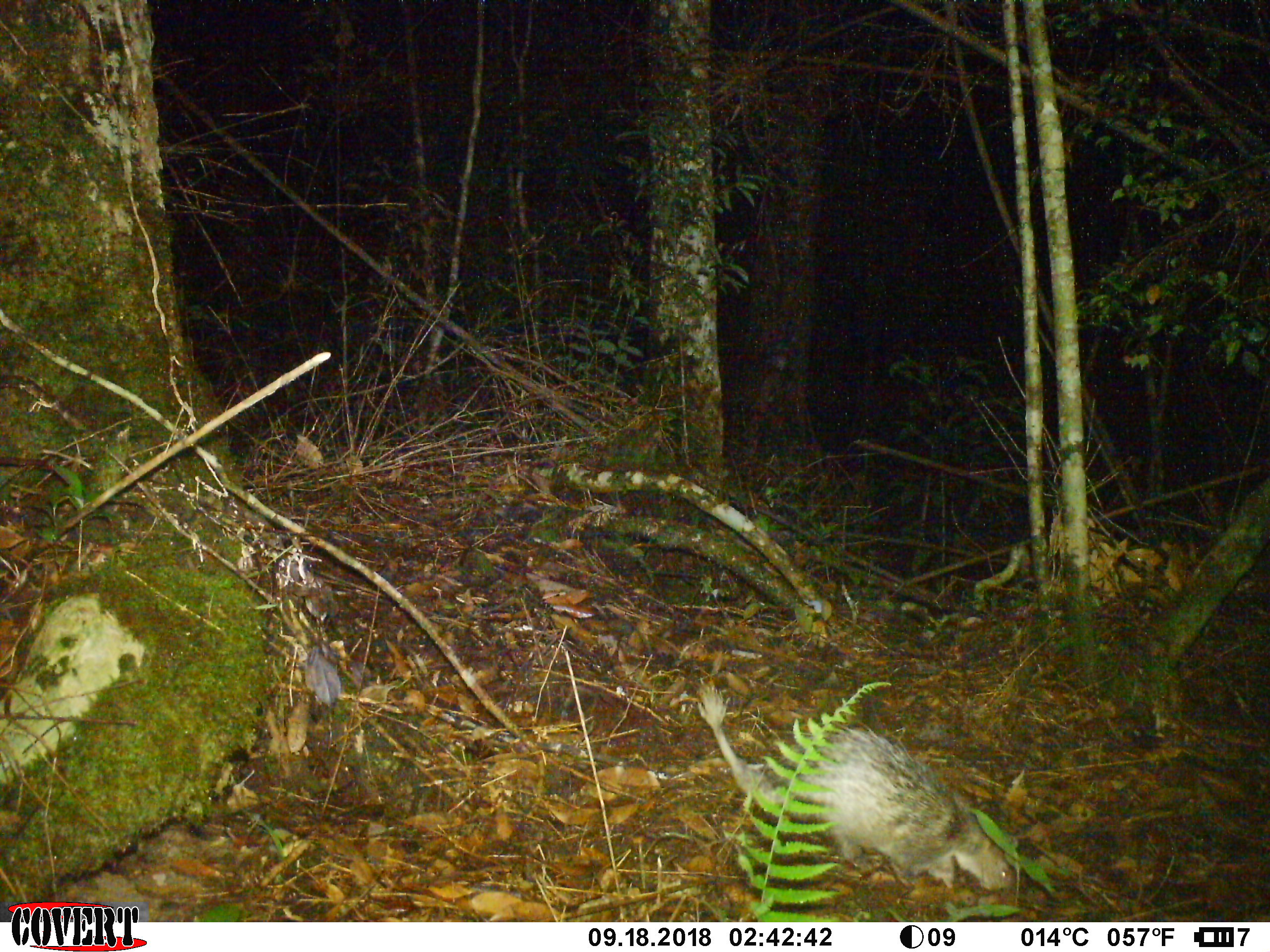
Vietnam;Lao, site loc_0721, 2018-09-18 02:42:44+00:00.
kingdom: Animalia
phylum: Chordata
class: Mammalia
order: Rodentia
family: Hystricidae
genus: Atherurus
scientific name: Atherurus macrourus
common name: asiatic brush-tailed porcupine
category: asiatic brush tailed porcupine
Asiatic brush tailed porcupine (asiatic brush-tailed porcupine) (Atherurus macrourus). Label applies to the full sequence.